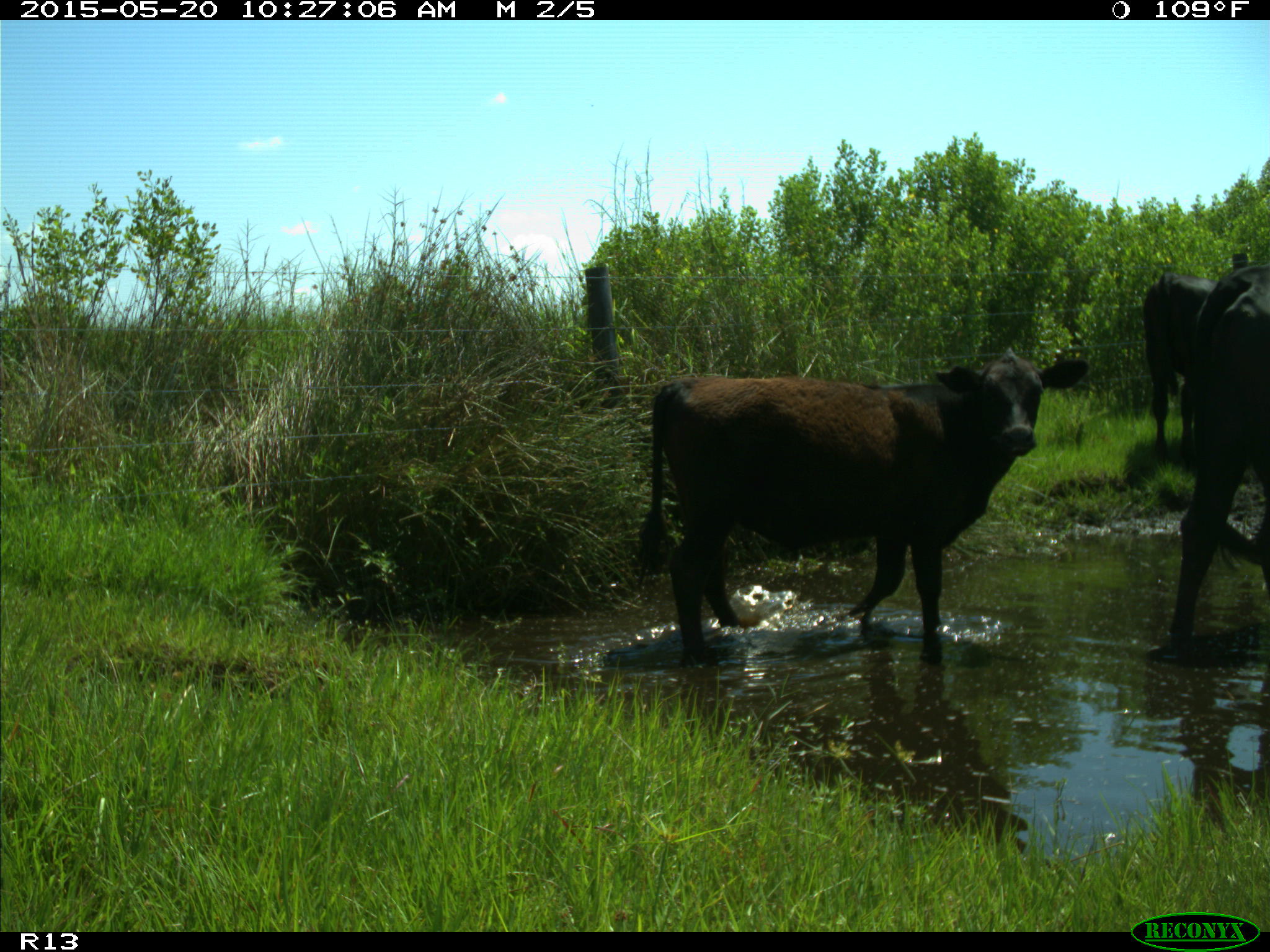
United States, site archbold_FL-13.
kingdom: Animalia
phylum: Chordata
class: Mammalia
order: Artiodactyla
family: Bovidae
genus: Bos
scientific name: Bos taurus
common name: domestic cow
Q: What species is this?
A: Bos taurus (domestic cow).